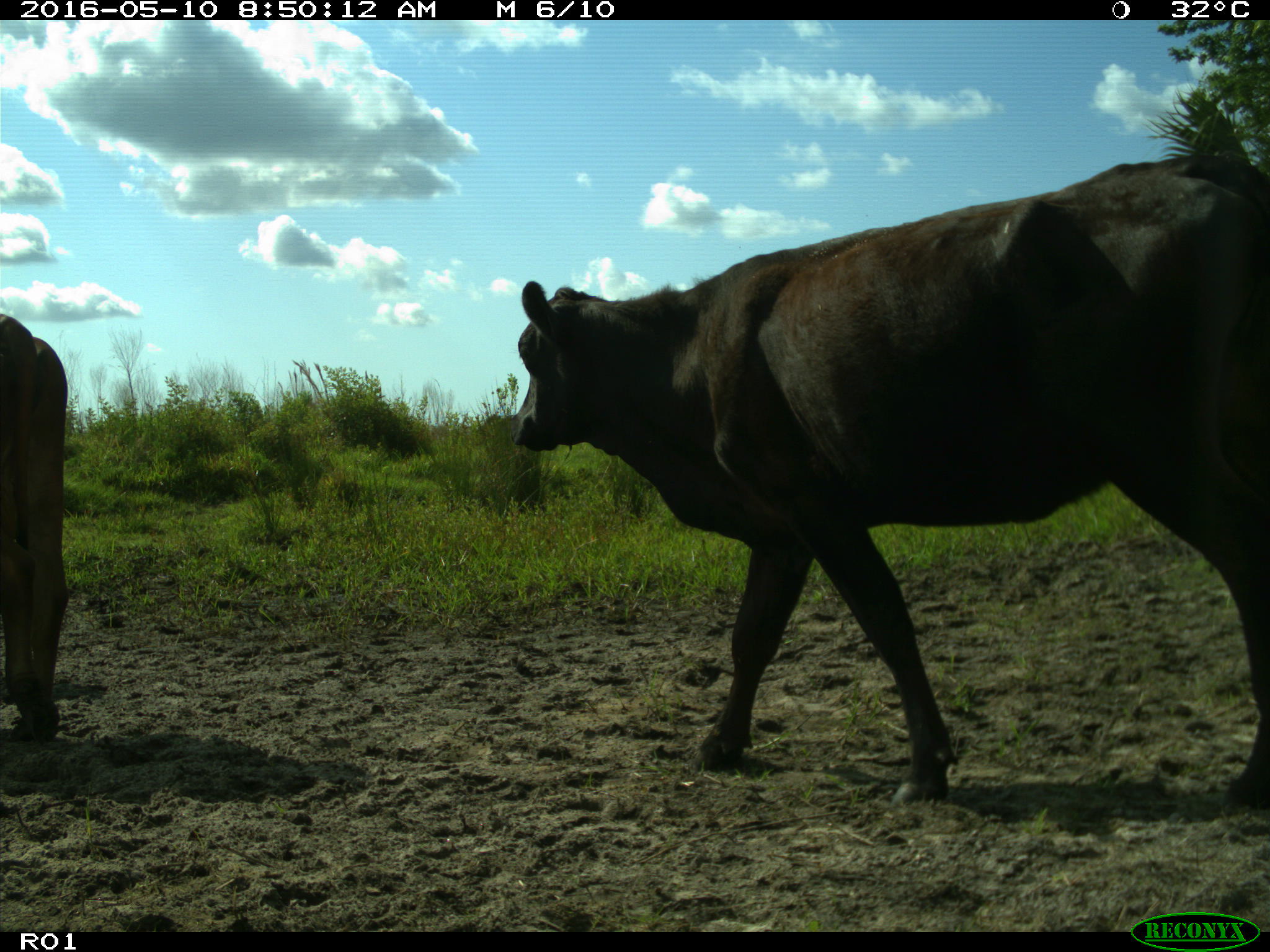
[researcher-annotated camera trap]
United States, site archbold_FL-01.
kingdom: Animalia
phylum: Chordata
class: Mammalia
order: Artiodactyla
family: Bovidae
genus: Bos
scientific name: Bos taurus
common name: domestic cow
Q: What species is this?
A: Bos taurus (domestic cow).